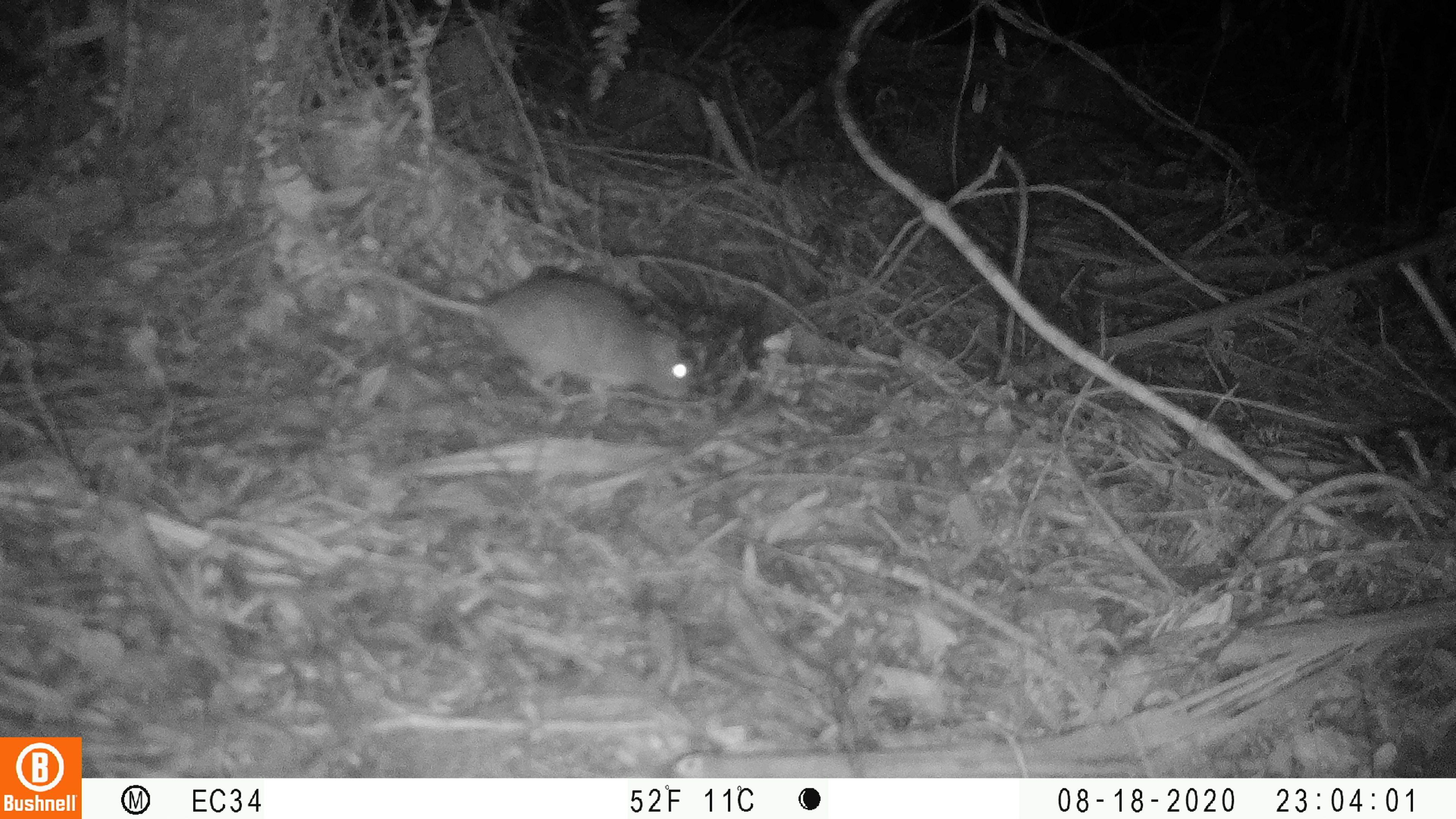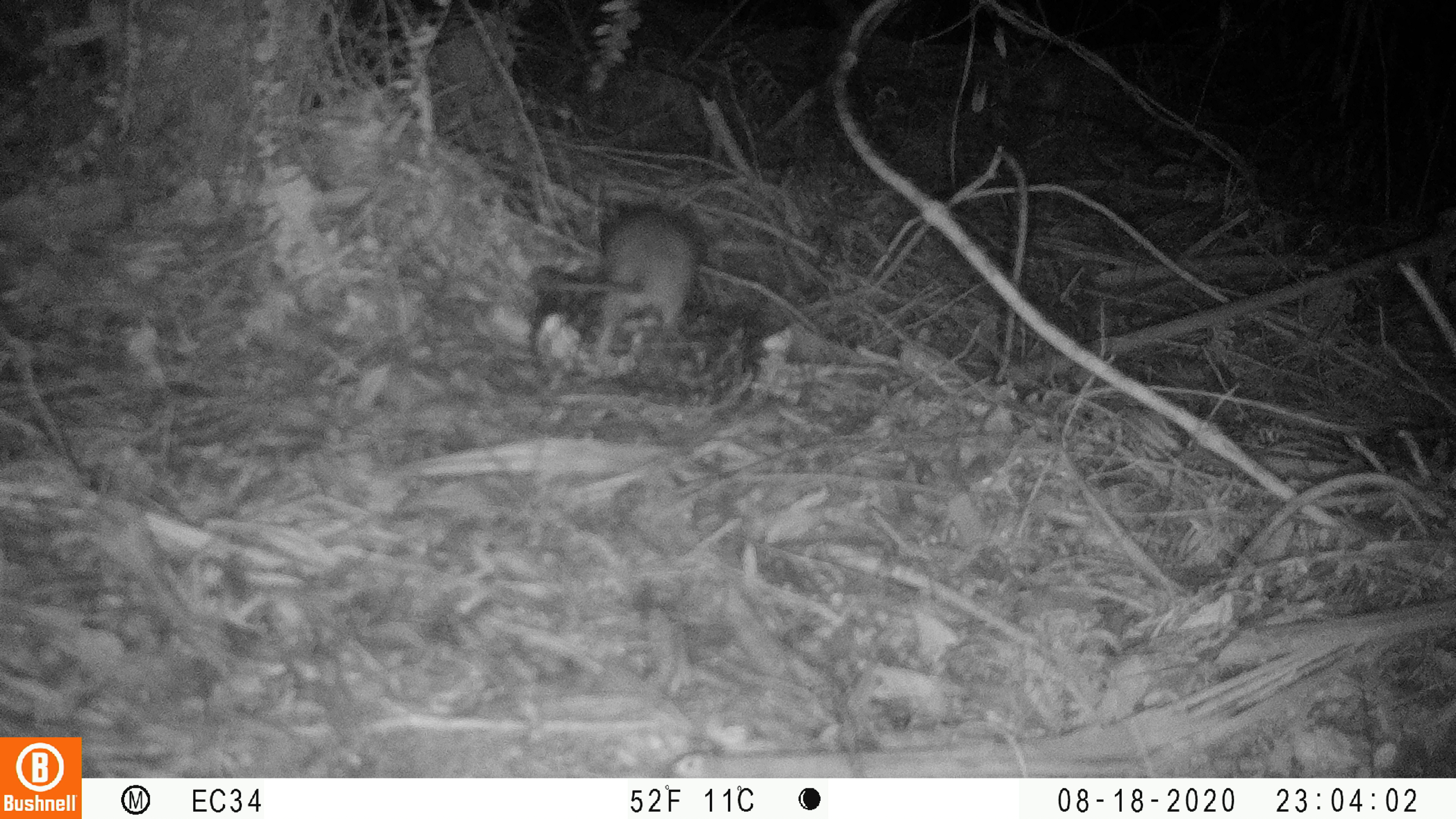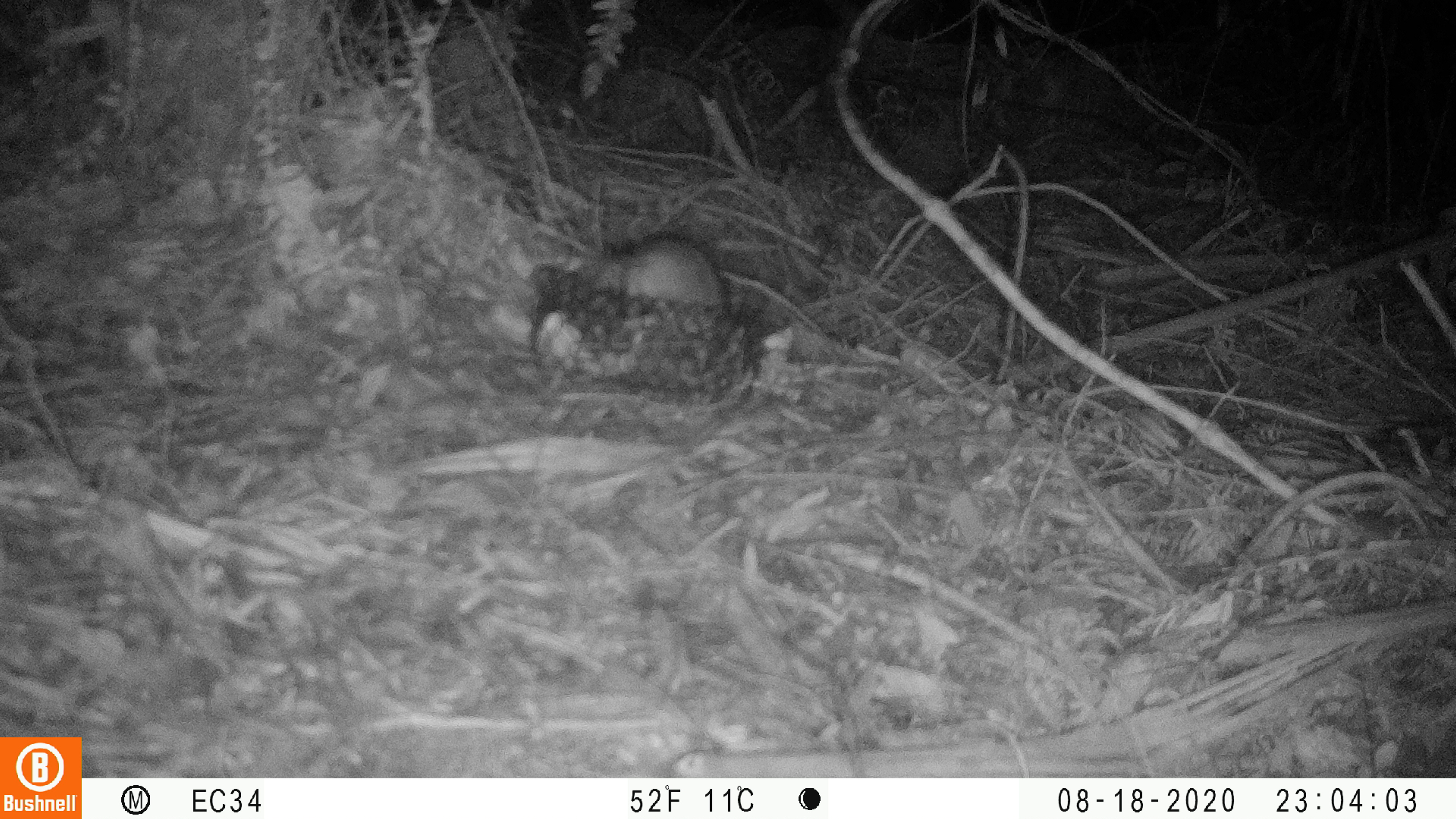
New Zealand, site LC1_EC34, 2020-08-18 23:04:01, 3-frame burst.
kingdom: Animalia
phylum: Chordata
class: Mammalia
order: Rodentia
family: Muridae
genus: Rattus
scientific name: Rattus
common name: rat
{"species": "rat (Rattus)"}